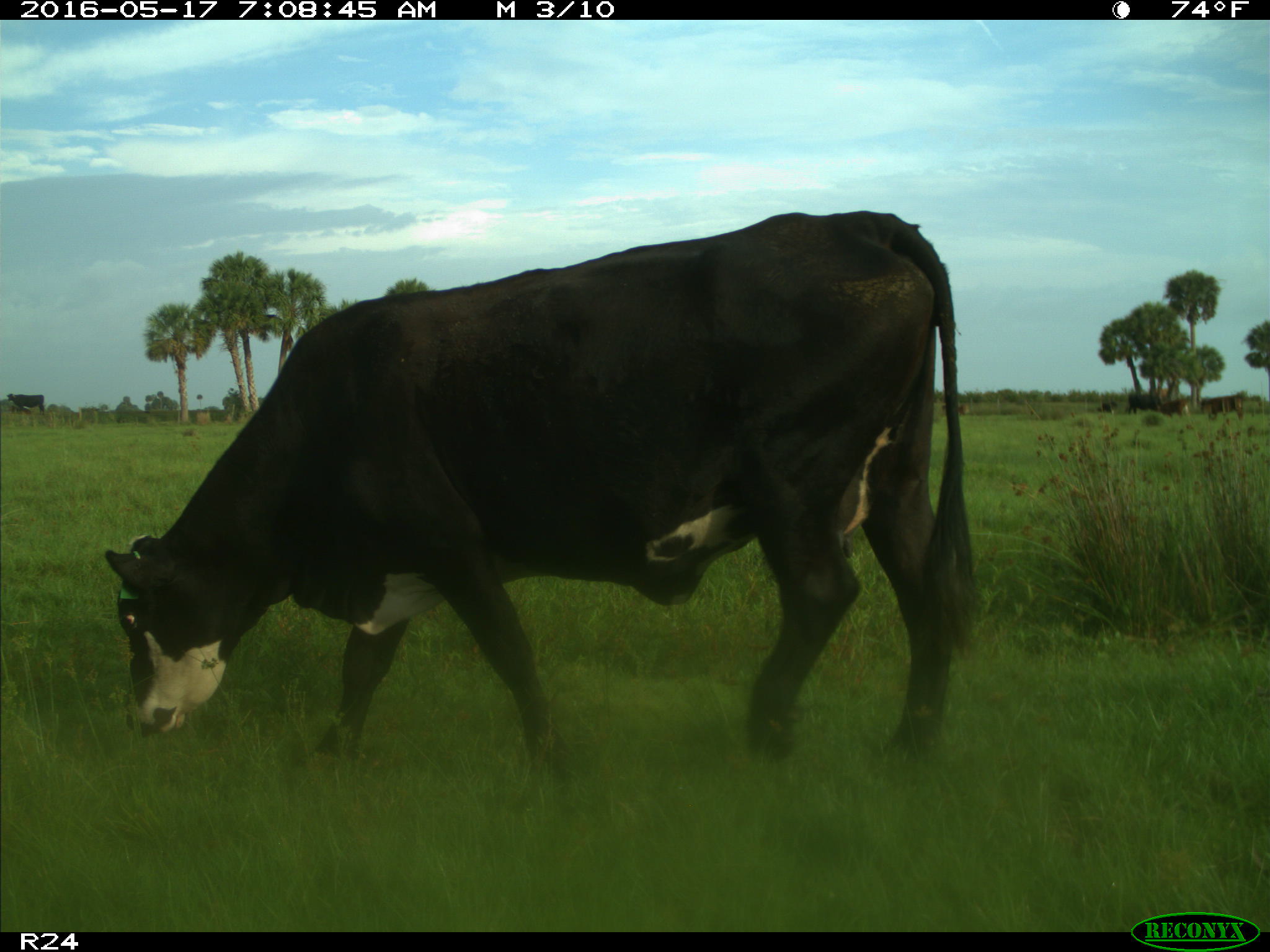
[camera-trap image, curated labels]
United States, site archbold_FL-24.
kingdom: Animalia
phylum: Chordata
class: Mammalia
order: Artiodactyla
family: Bovidae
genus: Bos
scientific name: Bos taurus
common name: domestic cow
Bos taurus (domestic cow).